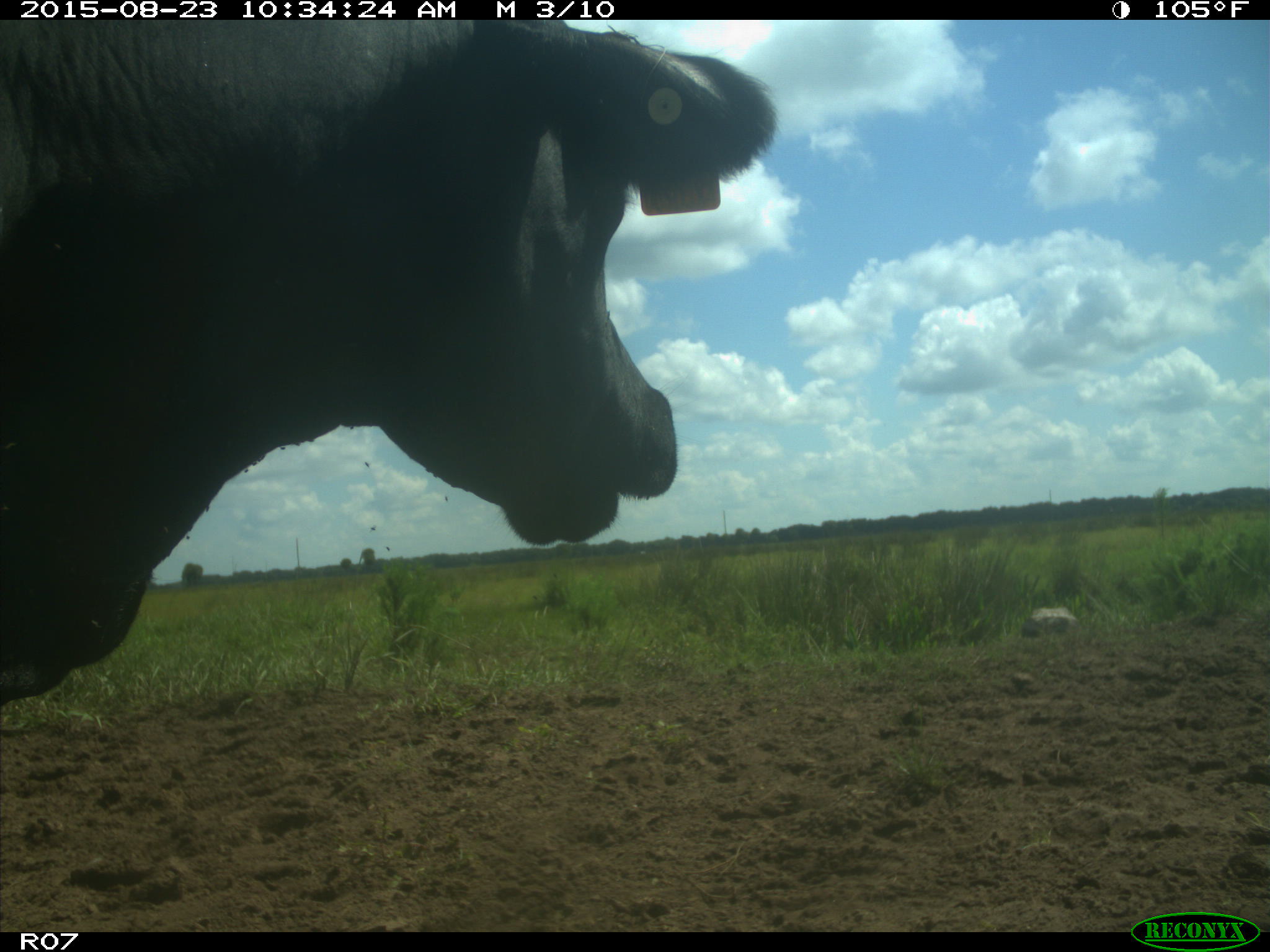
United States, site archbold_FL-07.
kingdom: Animalia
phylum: Chordata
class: Mammalia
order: Artiodactyla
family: Bovidae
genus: Bos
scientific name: Bos taurus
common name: domestic cow